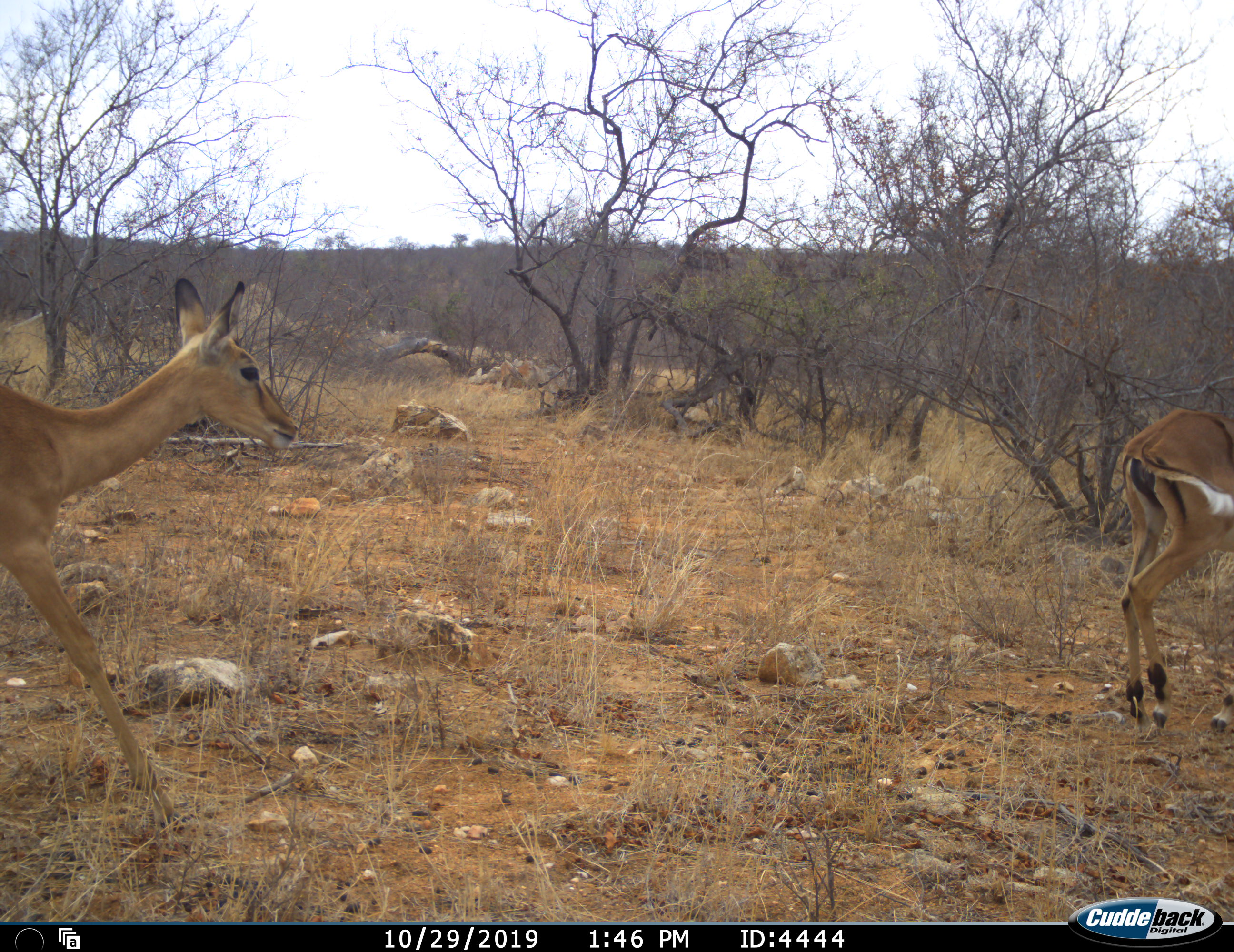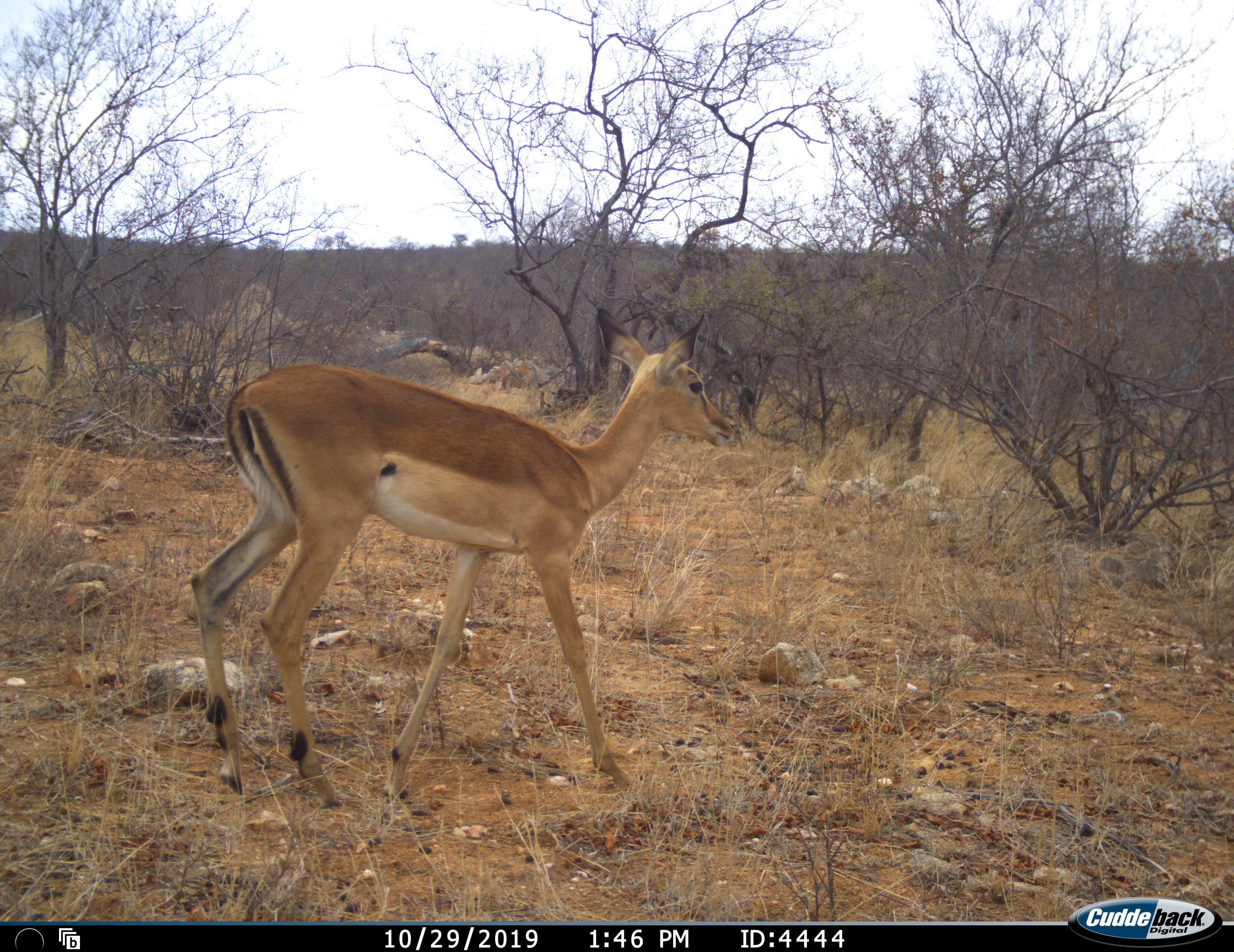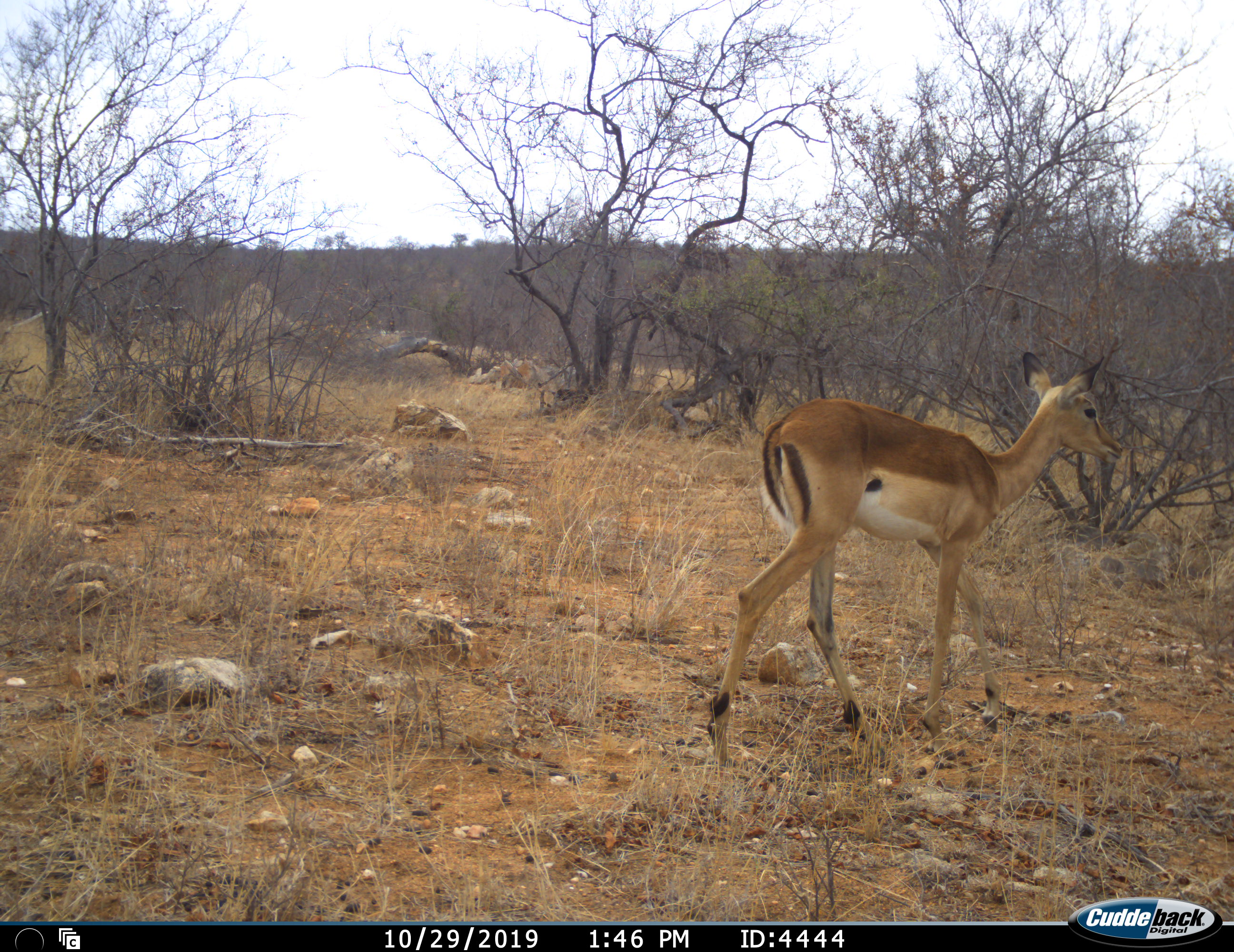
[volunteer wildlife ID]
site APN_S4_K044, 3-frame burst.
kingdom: Animalia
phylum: Chordata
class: Mammalia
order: Artiodactyla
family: Bovidae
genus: Aepyceros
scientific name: Aepyceros melampus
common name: impala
Impala (Aepyceros melampus), count 2. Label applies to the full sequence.